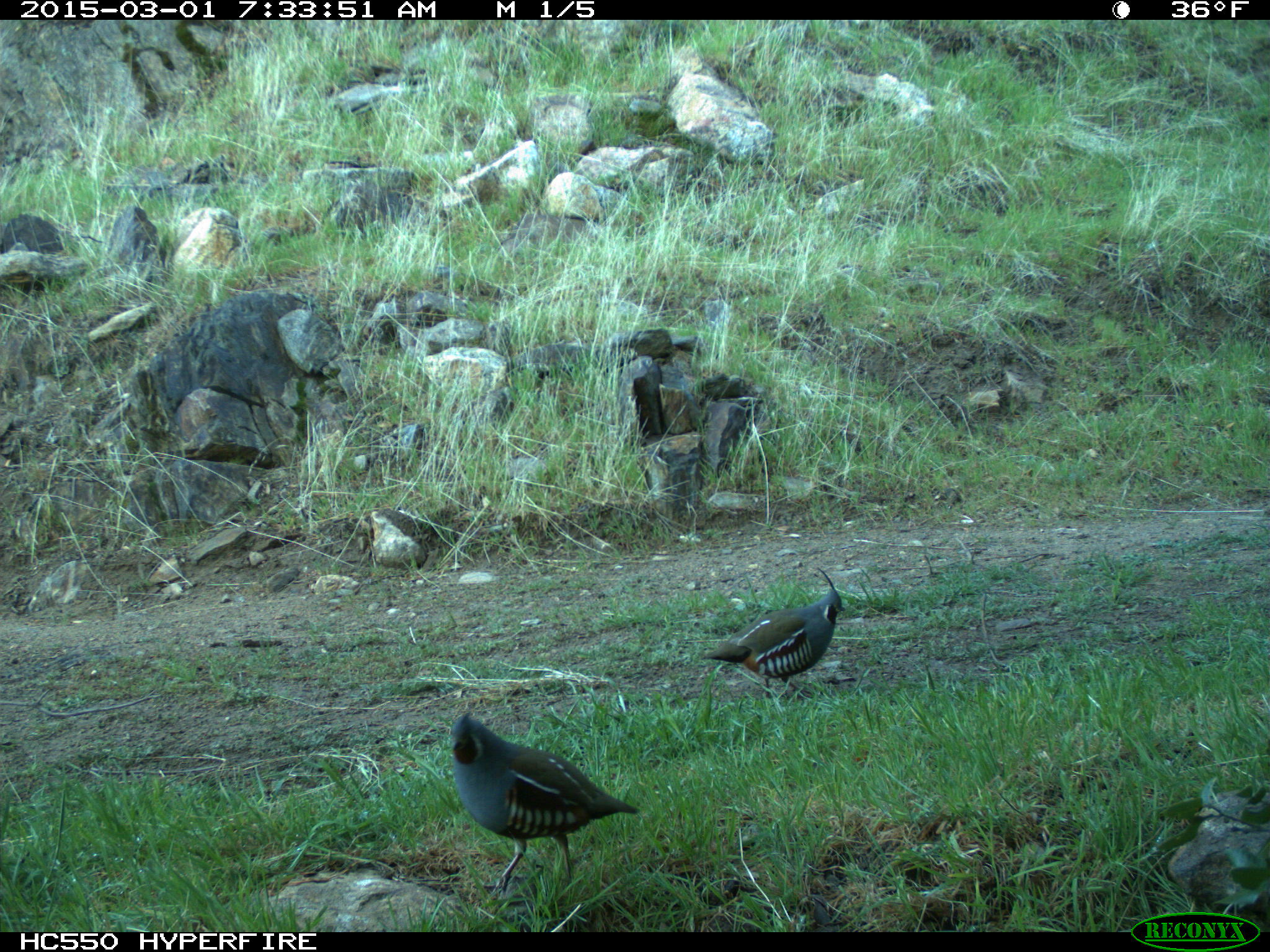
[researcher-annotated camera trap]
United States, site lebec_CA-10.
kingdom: Animalia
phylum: Chordata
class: Aves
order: Galliformes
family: Odontophoridae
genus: Callipepla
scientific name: Callipepla californica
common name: california quail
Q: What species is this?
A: Callipepla californica (california quail).